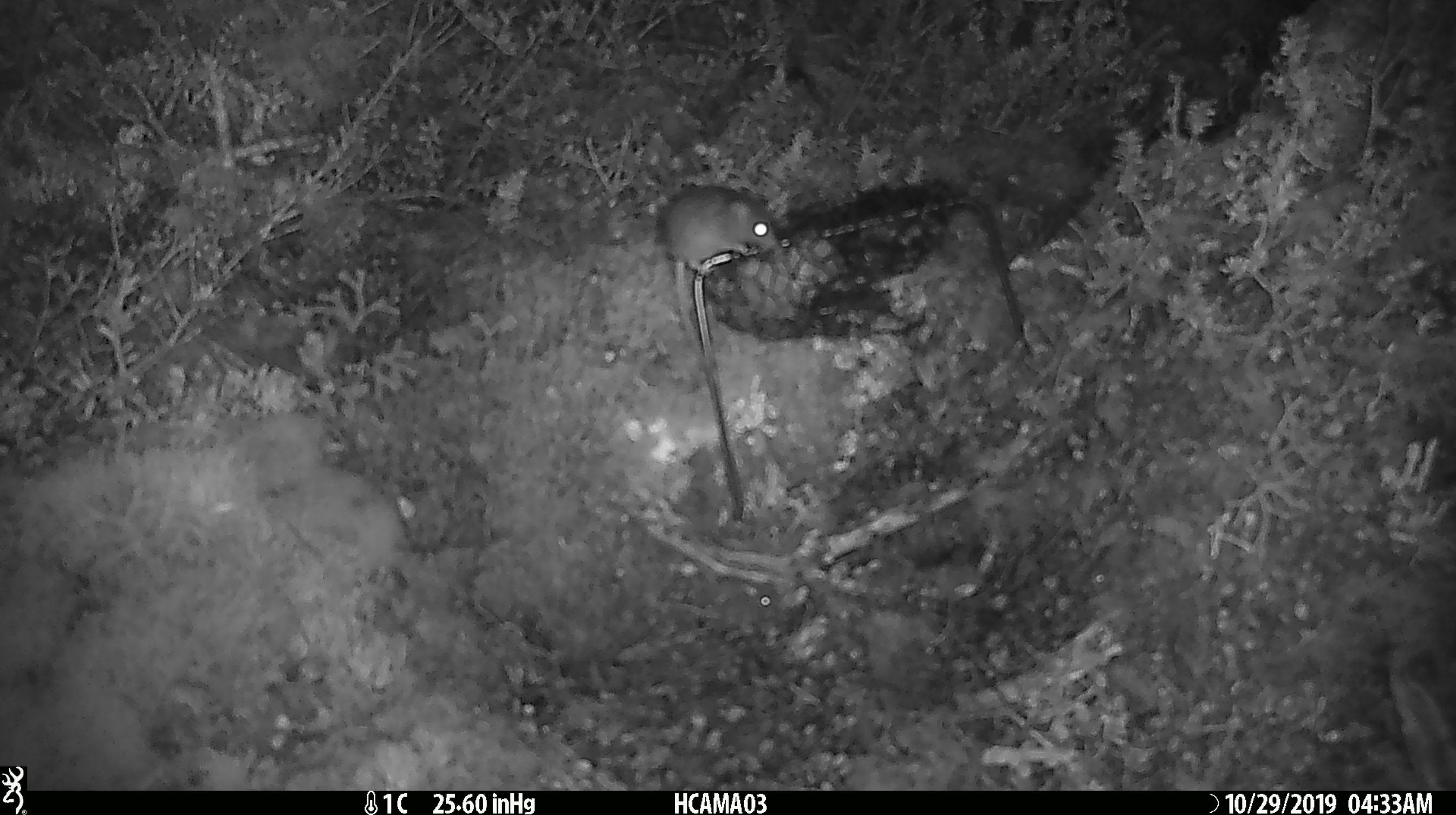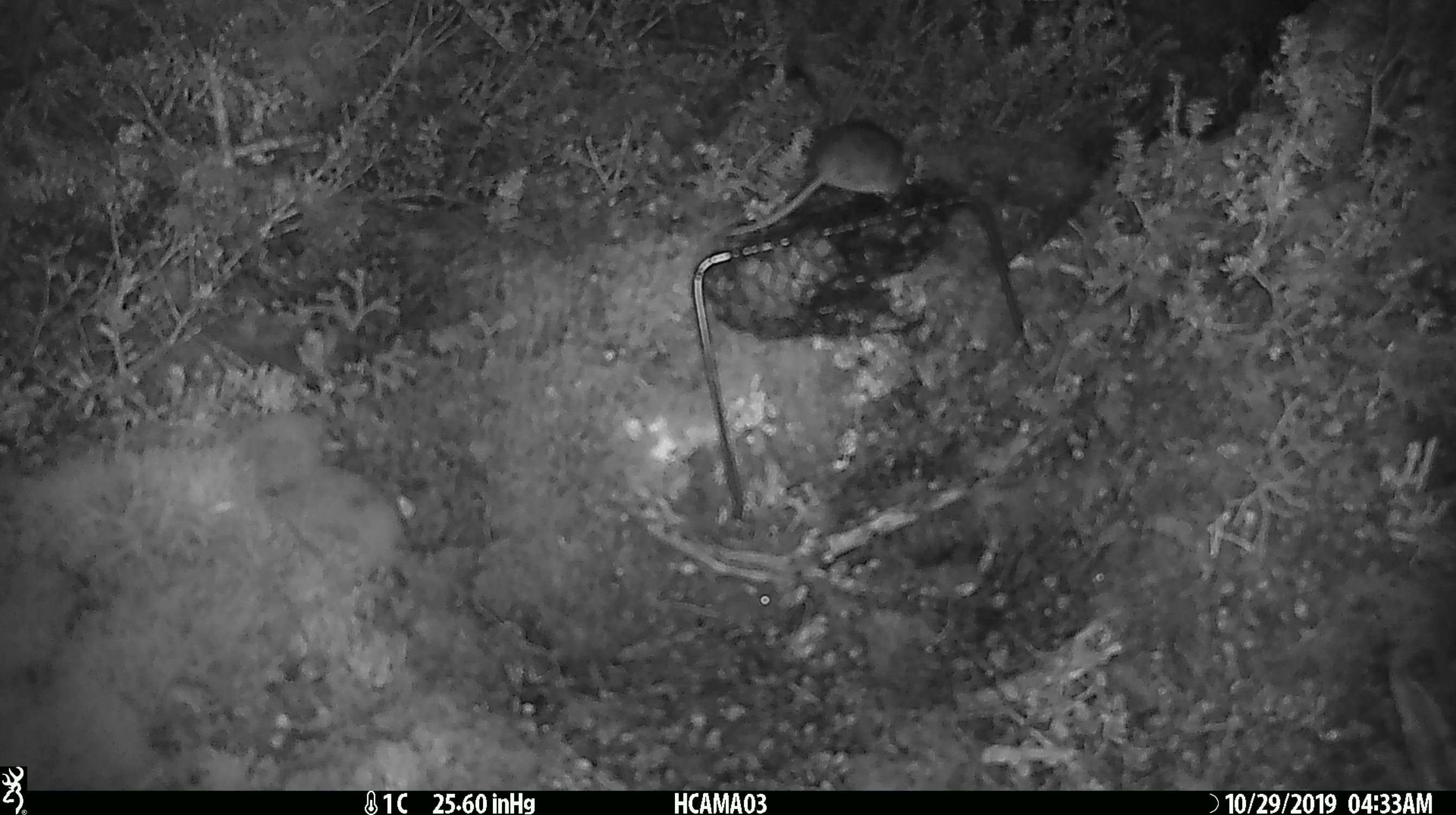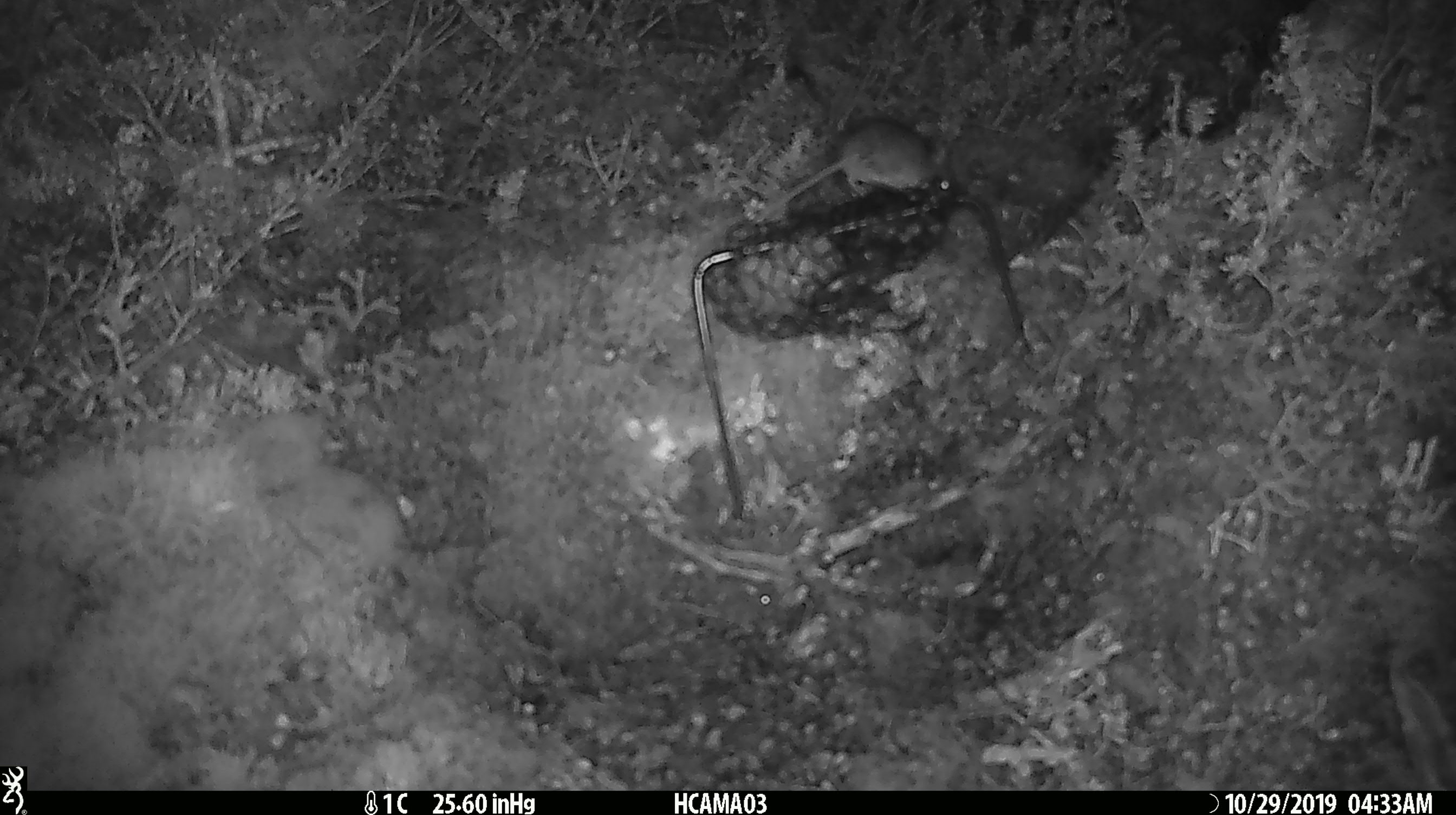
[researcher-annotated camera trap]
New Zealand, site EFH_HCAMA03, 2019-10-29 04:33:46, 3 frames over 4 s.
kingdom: Animalia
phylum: Chordata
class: Mammalia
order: Rodentia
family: Muridae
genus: Mus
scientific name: Mus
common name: mouse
Mouse (Mus).